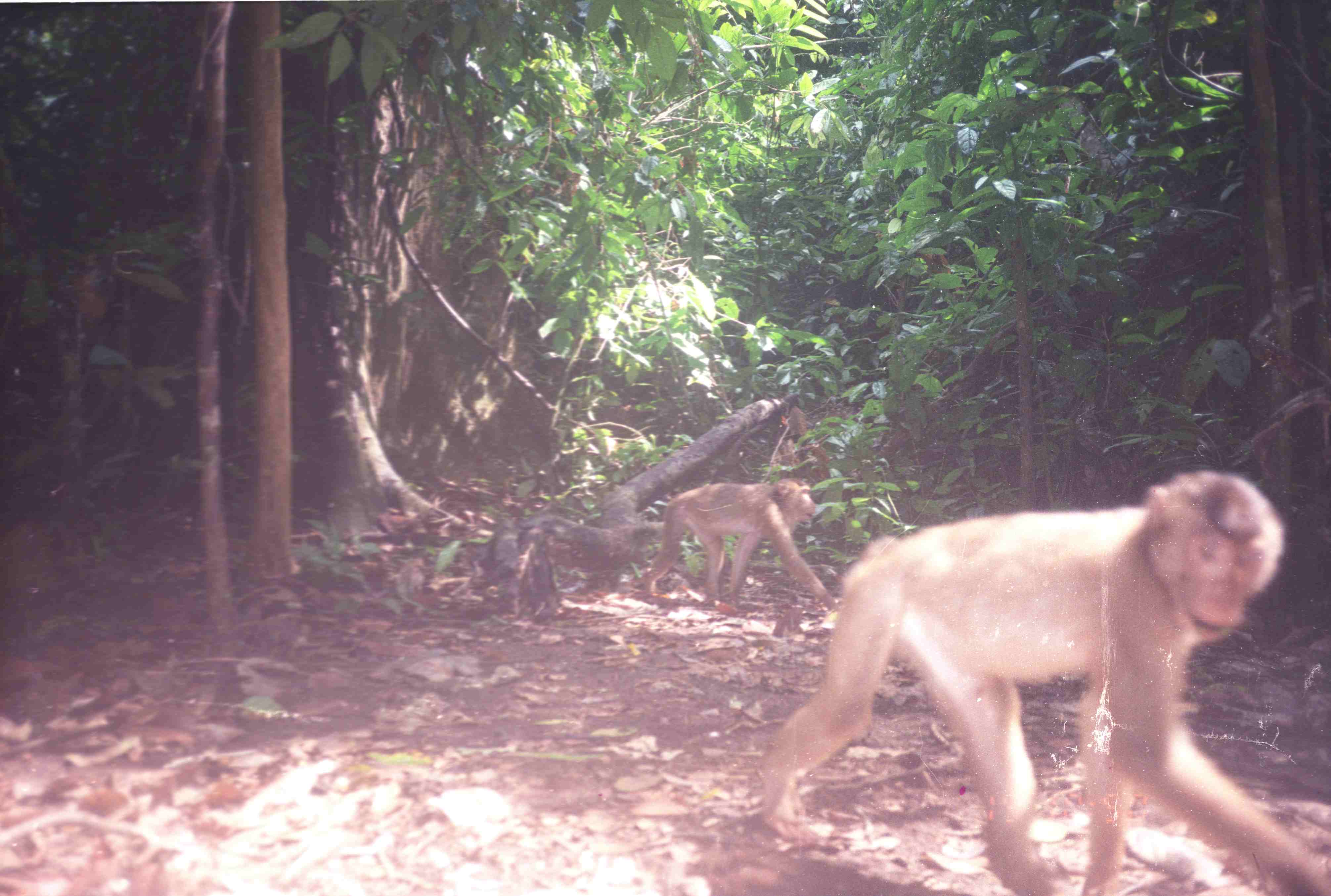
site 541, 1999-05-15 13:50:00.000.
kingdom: Animalia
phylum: Chordata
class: Mammalia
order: Primates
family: Cercopithecidae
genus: Macaca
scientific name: Macaca nemestrina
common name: southern pig-tailed macaque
Macaca nemestrina (southern pig-tailed macaque), count 2.